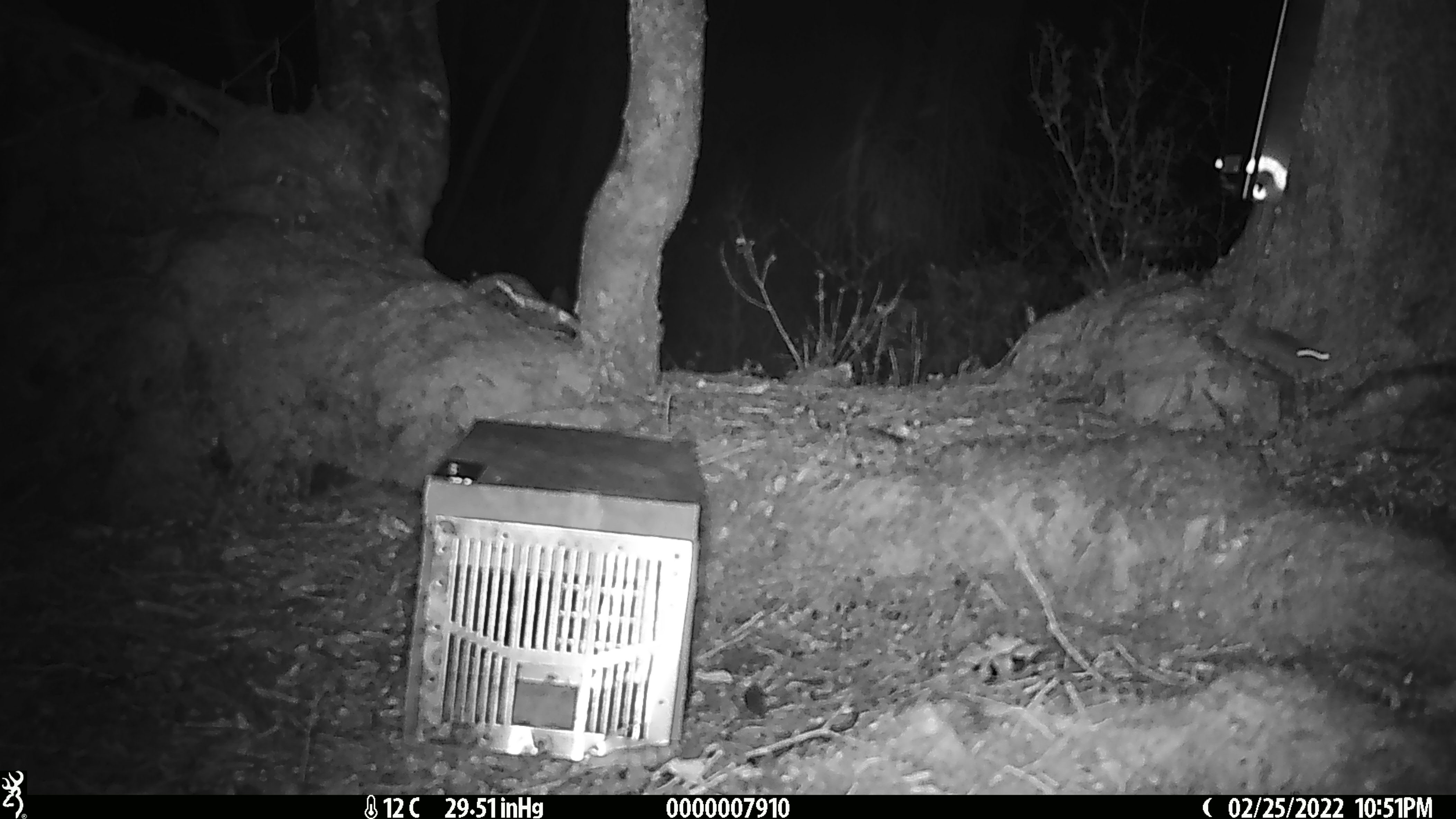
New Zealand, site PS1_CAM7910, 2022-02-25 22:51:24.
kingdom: Animalia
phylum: Chordata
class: Mammalia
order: Rodentia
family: Muridae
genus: Mus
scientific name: Mus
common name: mouse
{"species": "mouse (Mus)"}